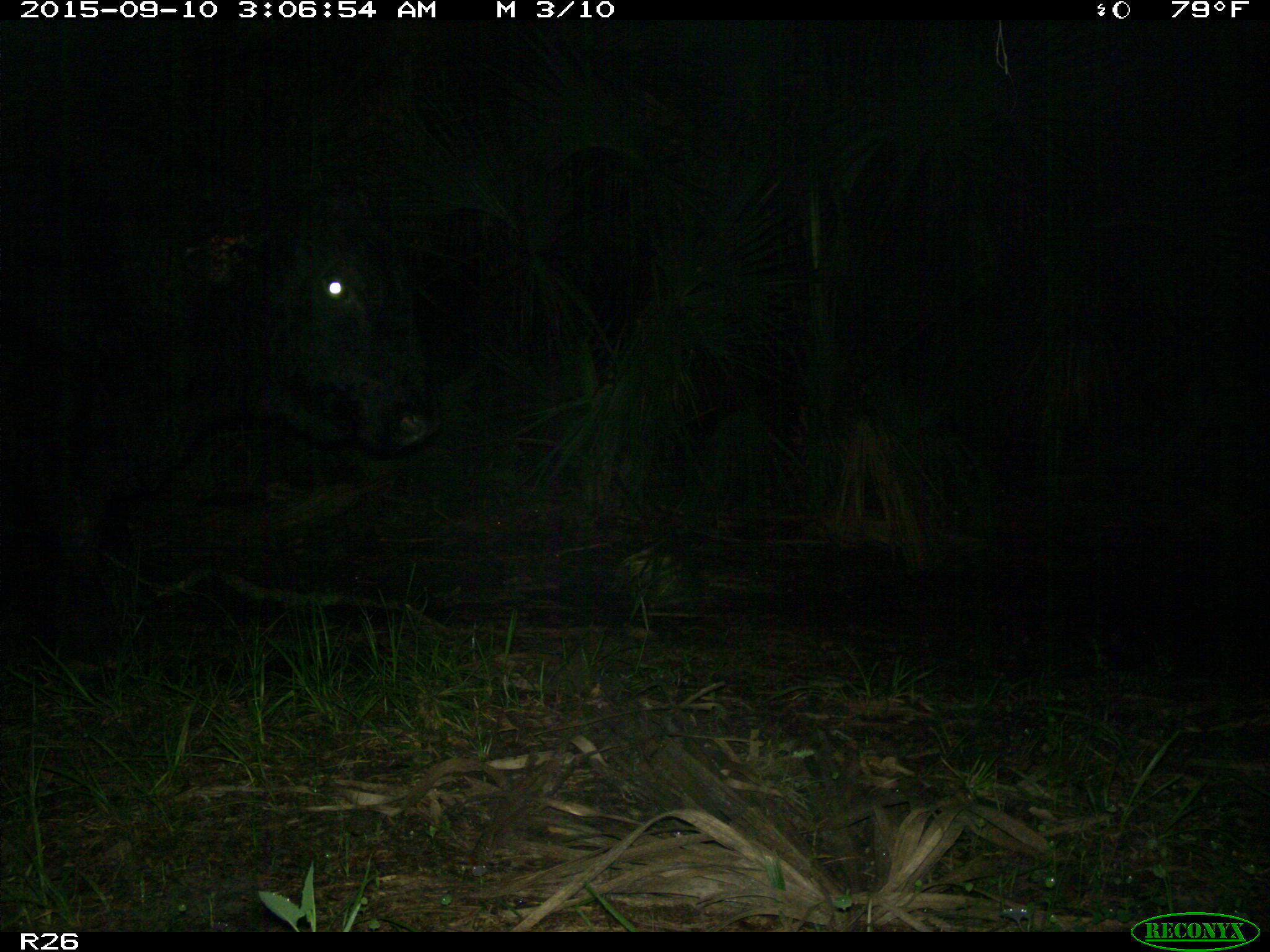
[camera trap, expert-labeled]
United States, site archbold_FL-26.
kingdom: Animalia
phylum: Chordata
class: Mammalia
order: Artiodactyla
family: Bovidae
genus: Bos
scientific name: Bos taurus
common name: domestic cow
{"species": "Bos taurus (domestic cow)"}